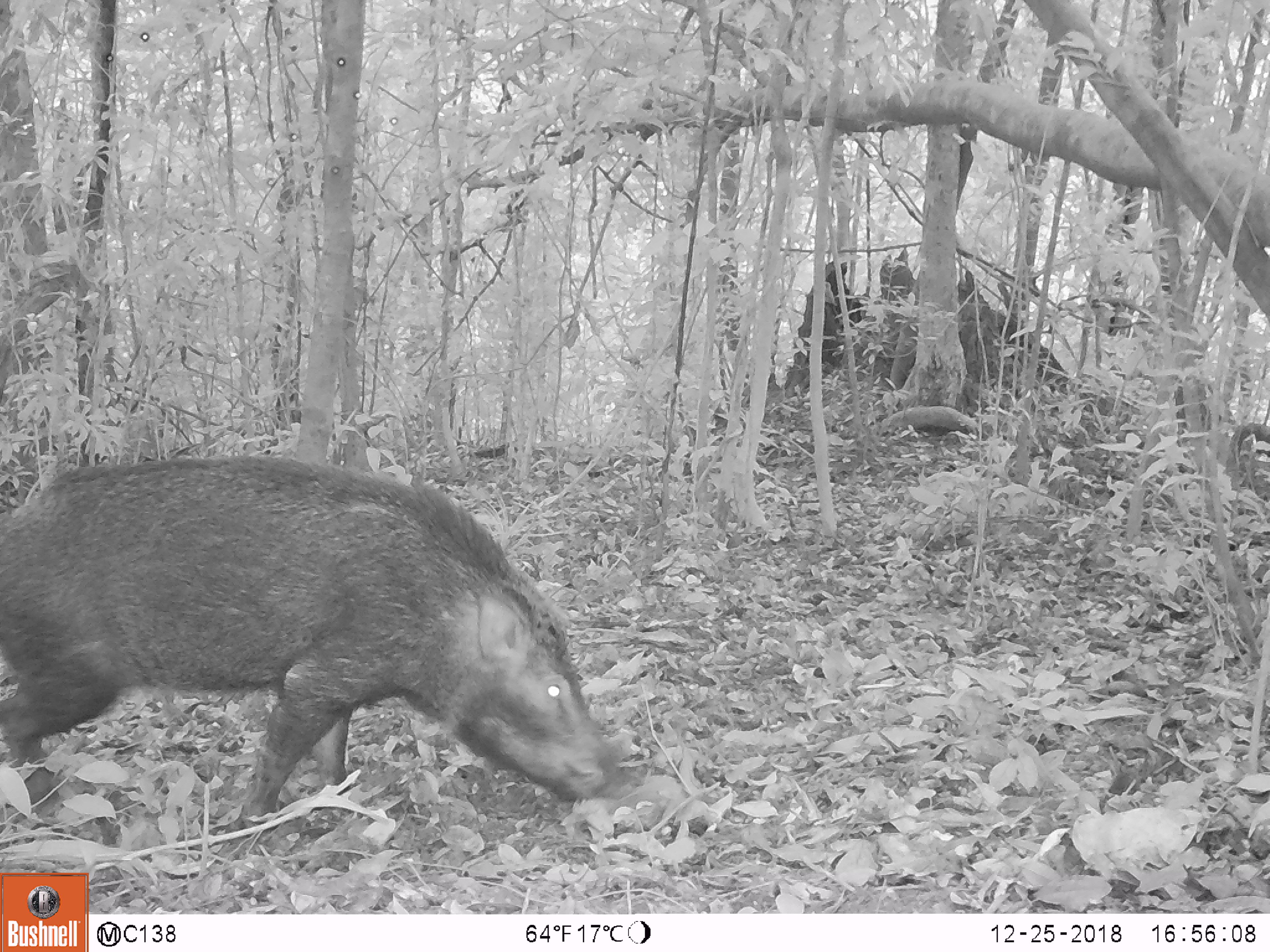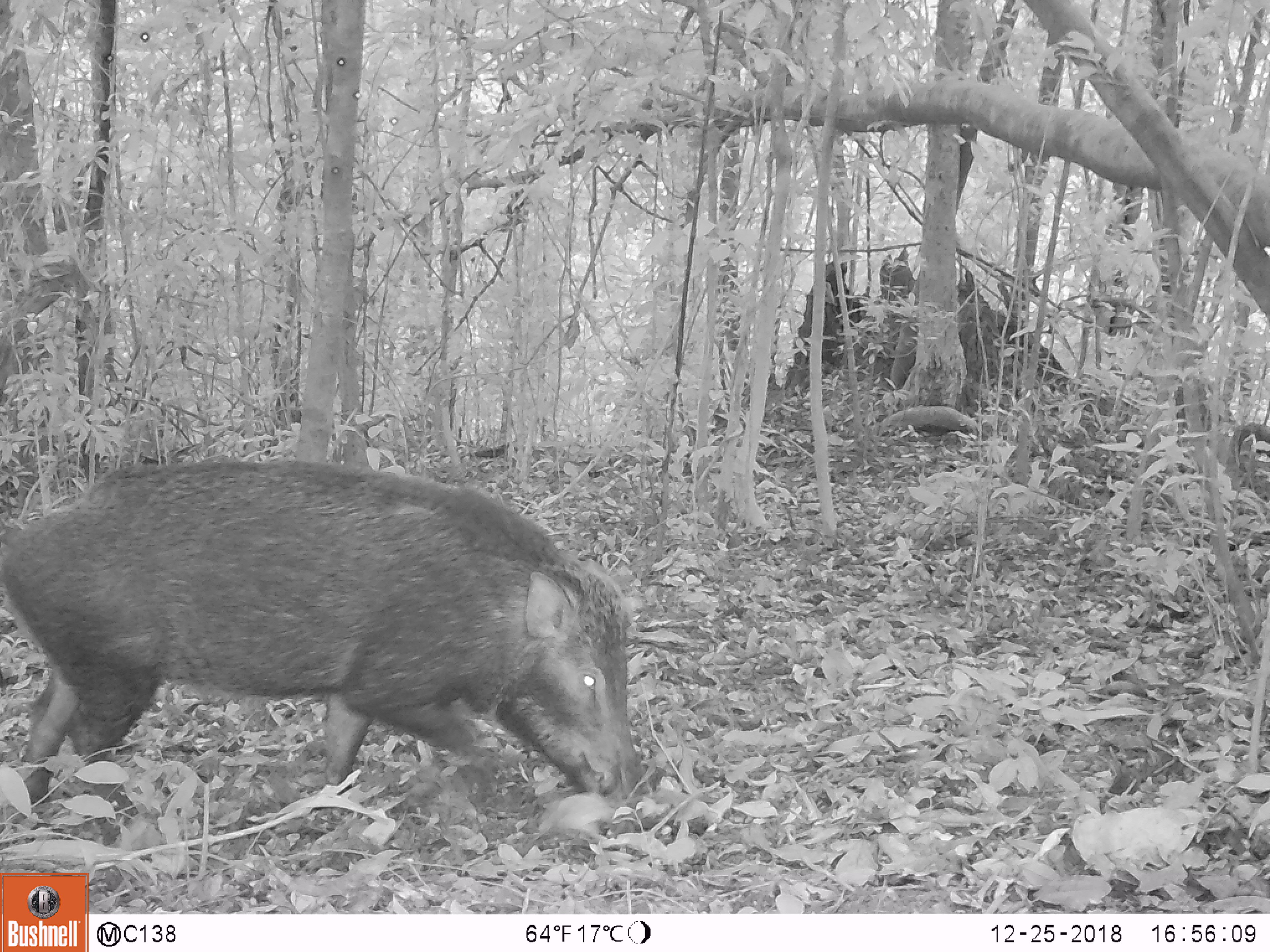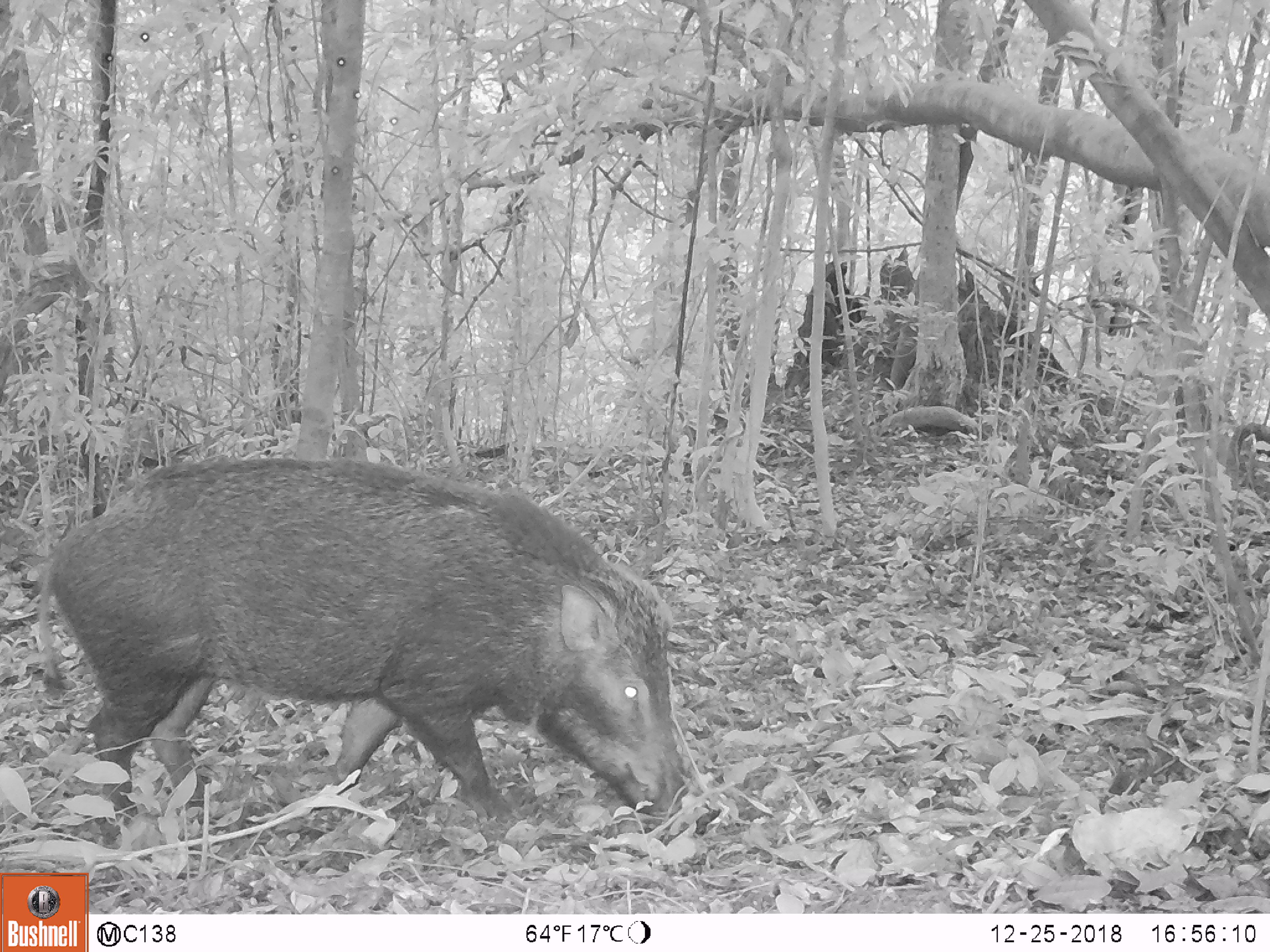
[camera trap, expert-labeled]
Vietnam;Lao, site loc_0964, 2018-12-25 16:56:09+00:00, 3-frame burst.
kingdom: Animalia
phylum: Chordata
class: Mammalia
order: Artiodactyla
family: Suidae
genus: Sus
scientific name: Sus scrofa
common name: eurasian wild pig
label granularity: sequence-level